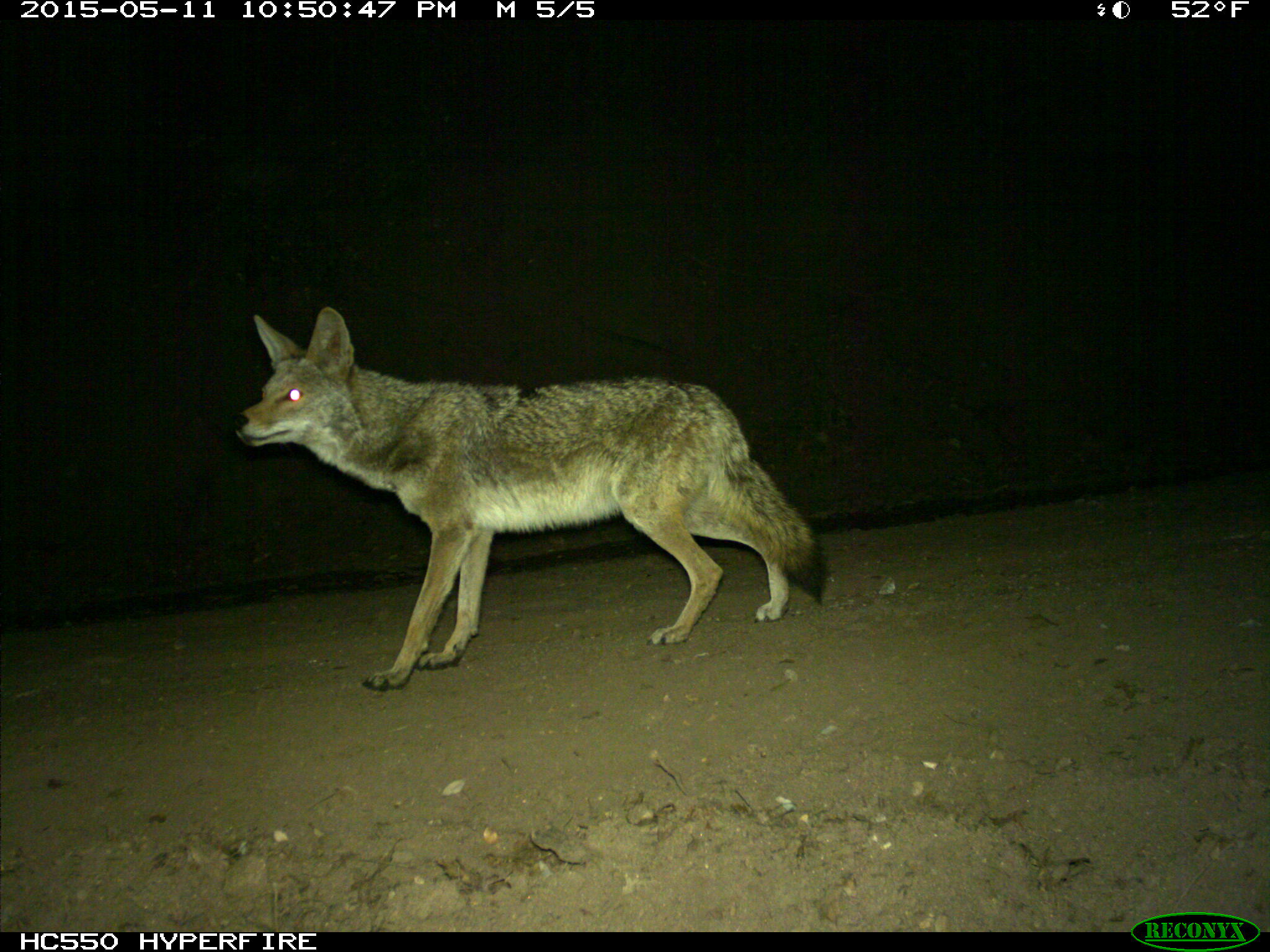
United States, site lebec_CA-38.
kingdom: Animalia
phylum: Chordata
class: Mammalia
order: Carnivora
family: Canidae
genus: Canis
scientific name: Canis latrans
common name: coyote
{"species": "Canis latrans (coyote)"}